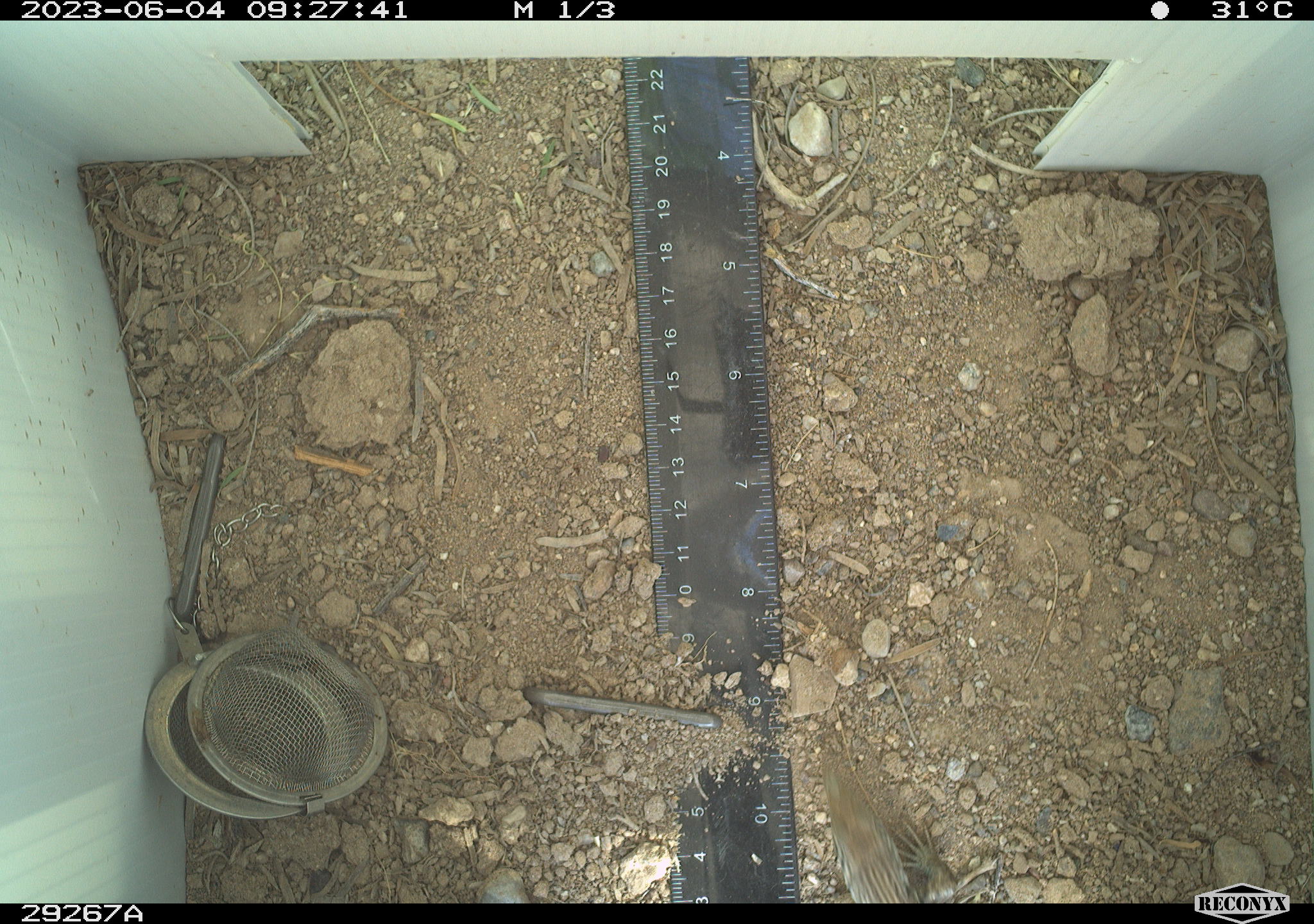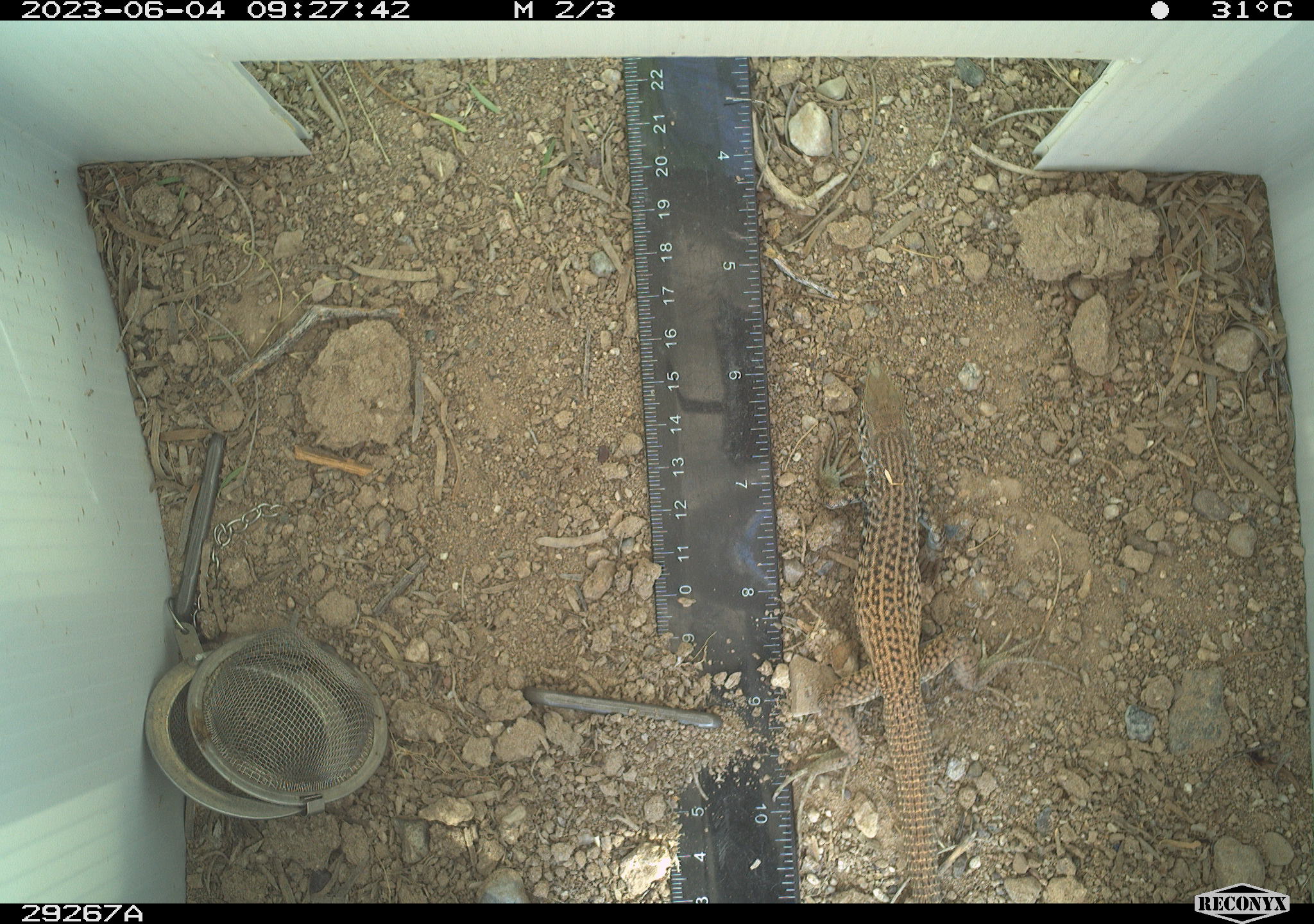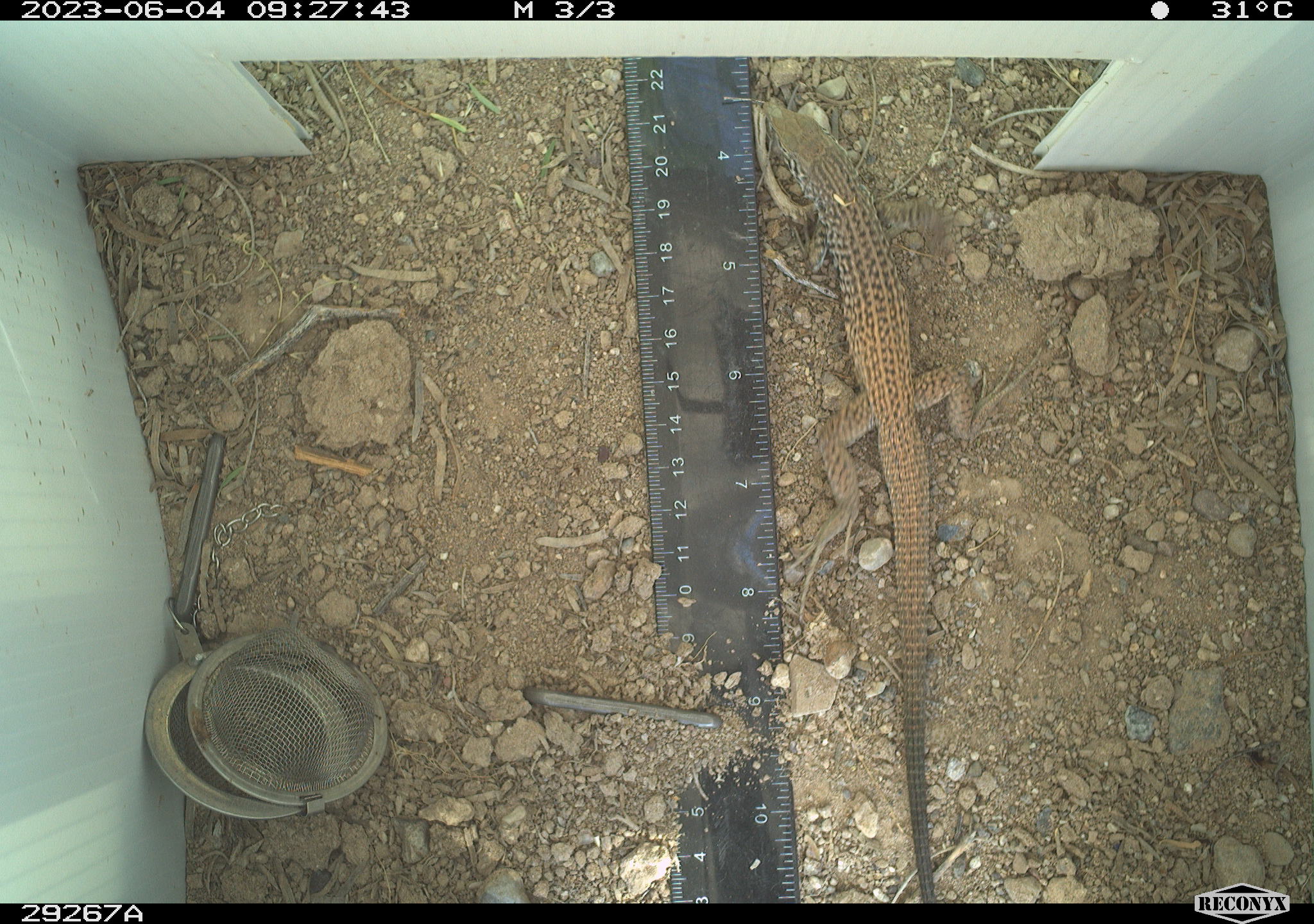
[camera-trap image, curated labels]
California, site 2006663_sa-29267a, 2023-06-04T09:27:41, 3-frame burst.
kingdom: Animalia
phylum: Chordata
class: Reptilia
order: Squamata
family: Teiidae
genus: Aspidoscelis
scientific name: Aspidoscelis tigris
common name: western whiptail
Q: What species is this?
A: Western whiptail (Aspidoscelis tigris).